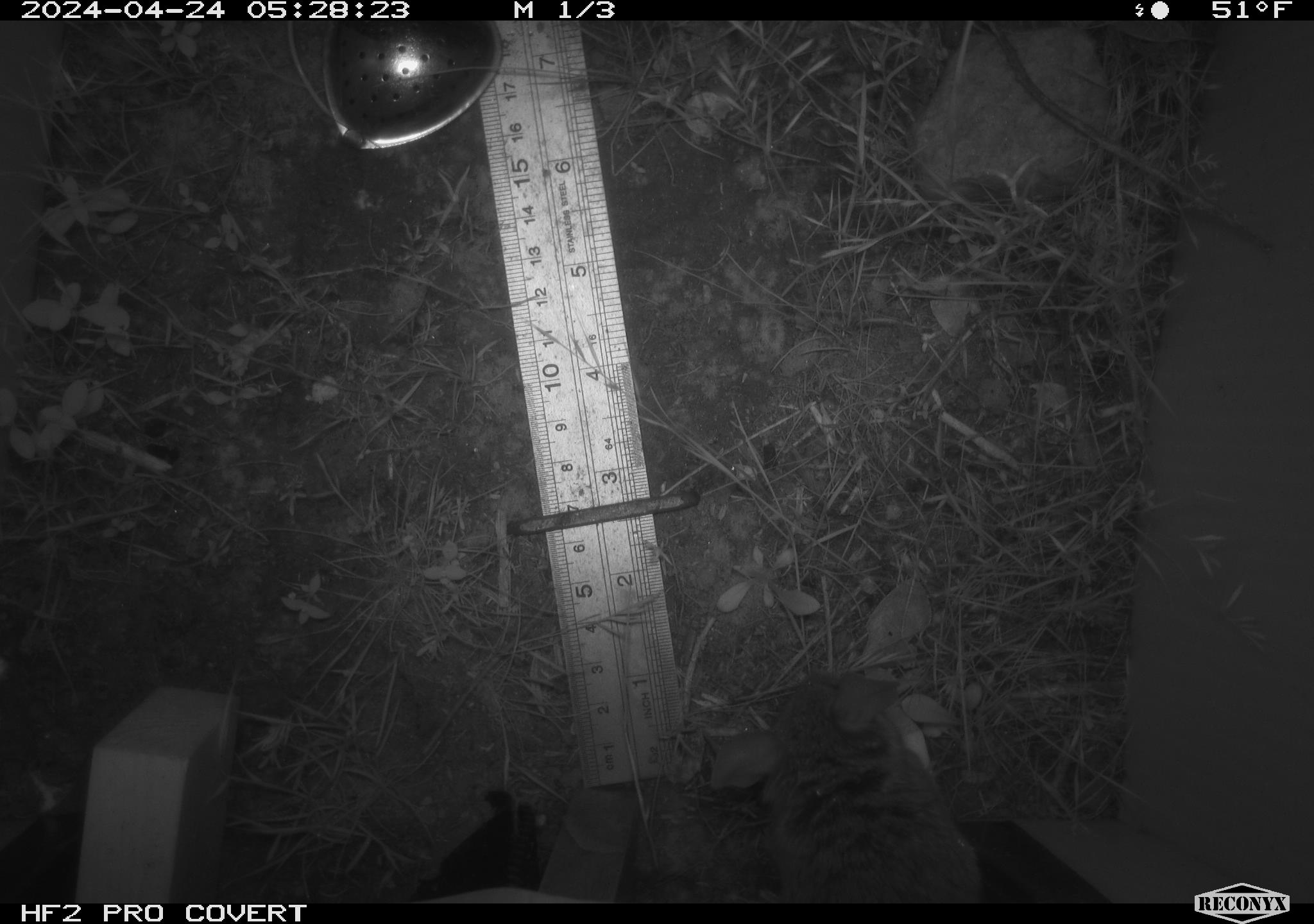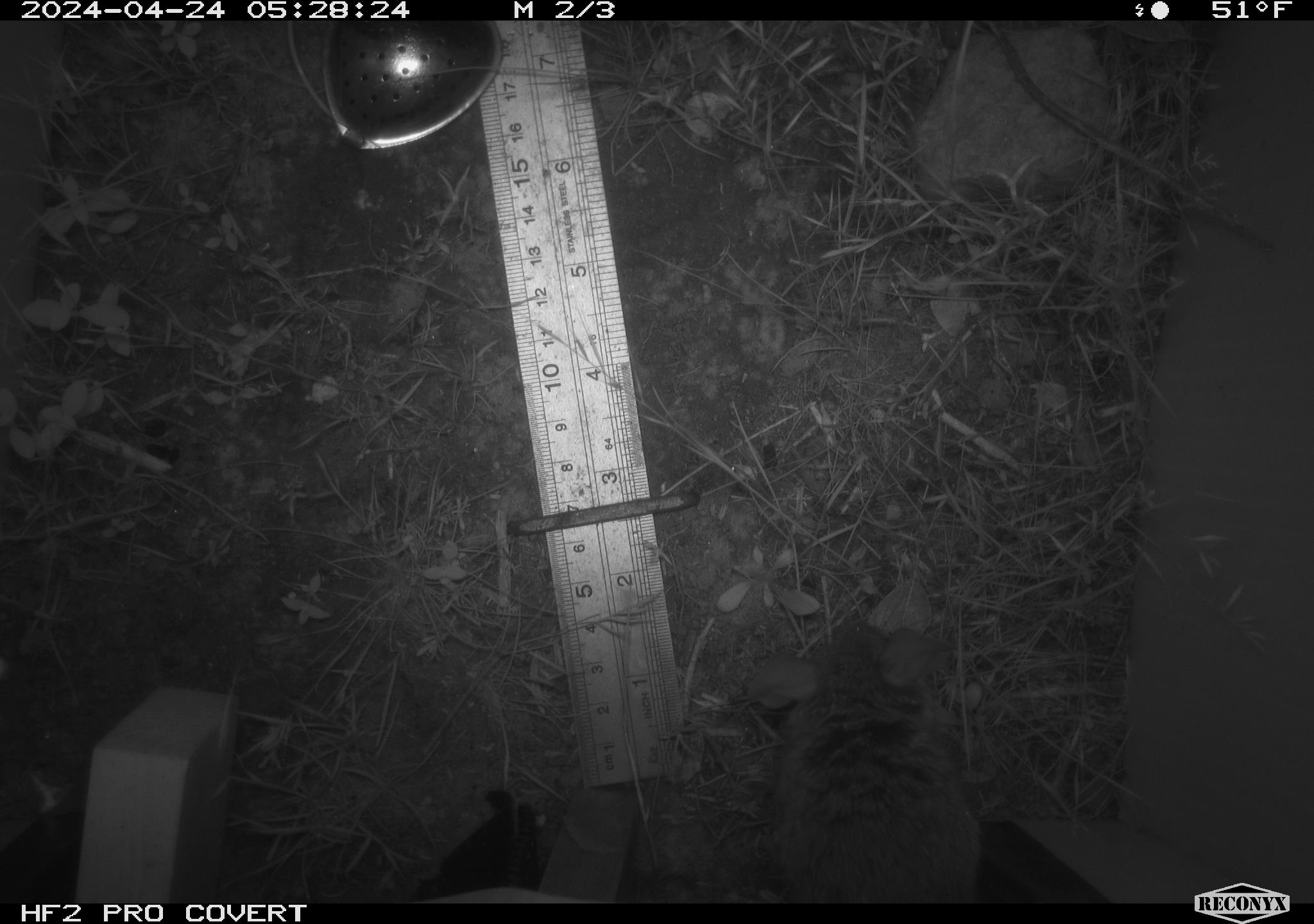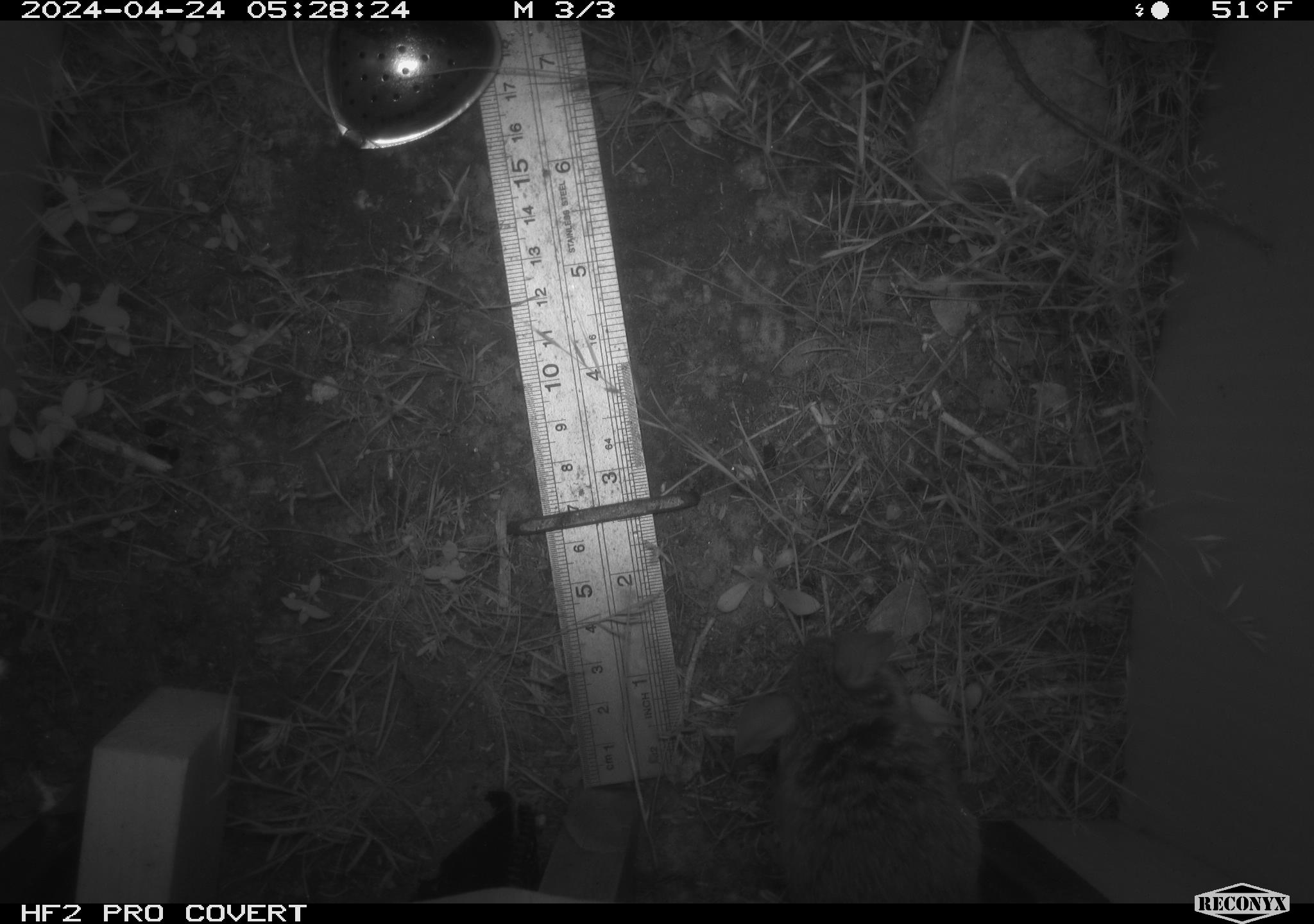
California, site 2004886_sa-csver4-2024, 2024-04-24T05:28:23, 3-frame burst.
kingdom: Animalia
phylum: Chordata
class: Mammalia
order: Rodentia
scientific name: Rodentia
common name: mouse species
Mouse species (Rodentia).